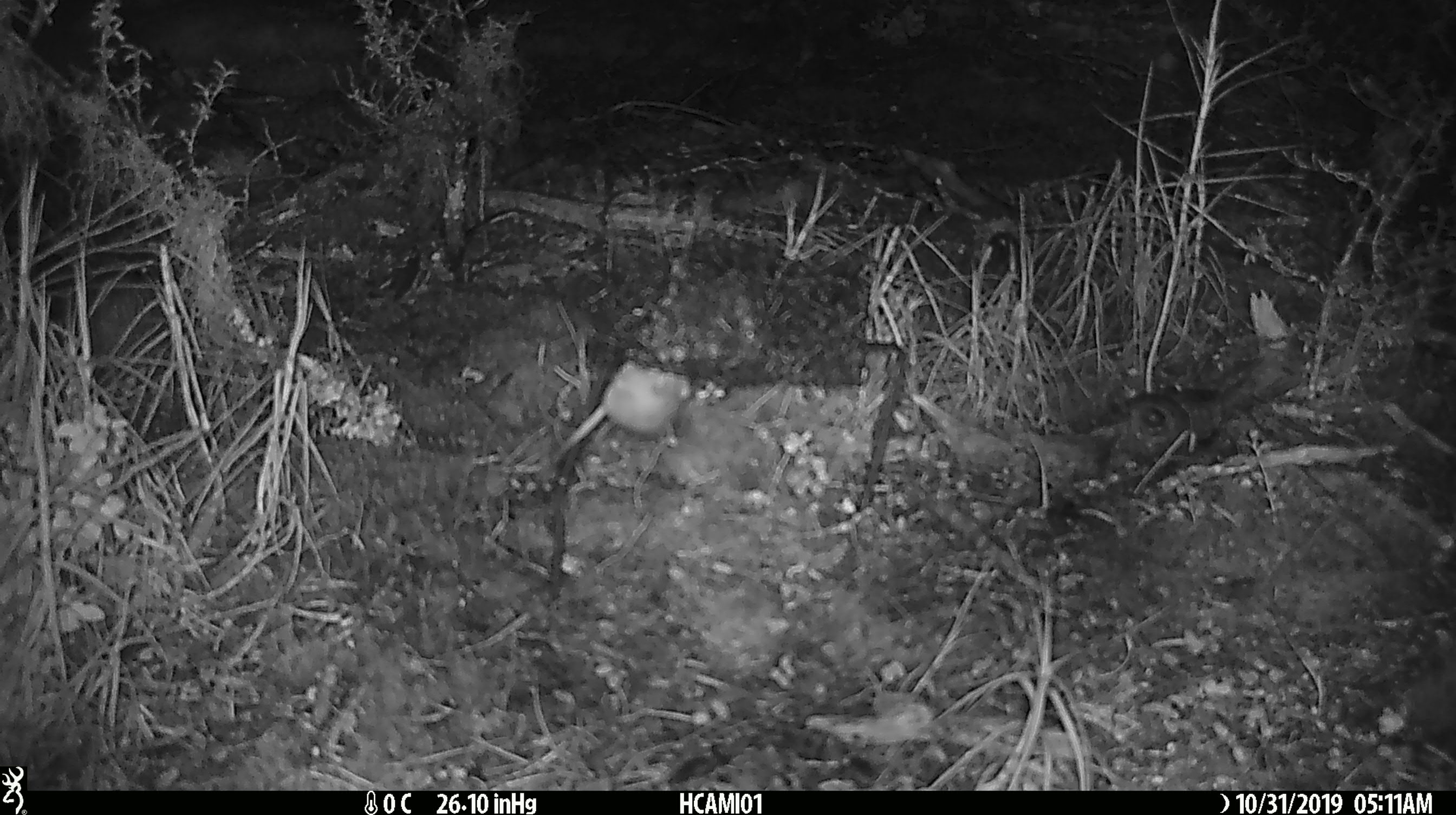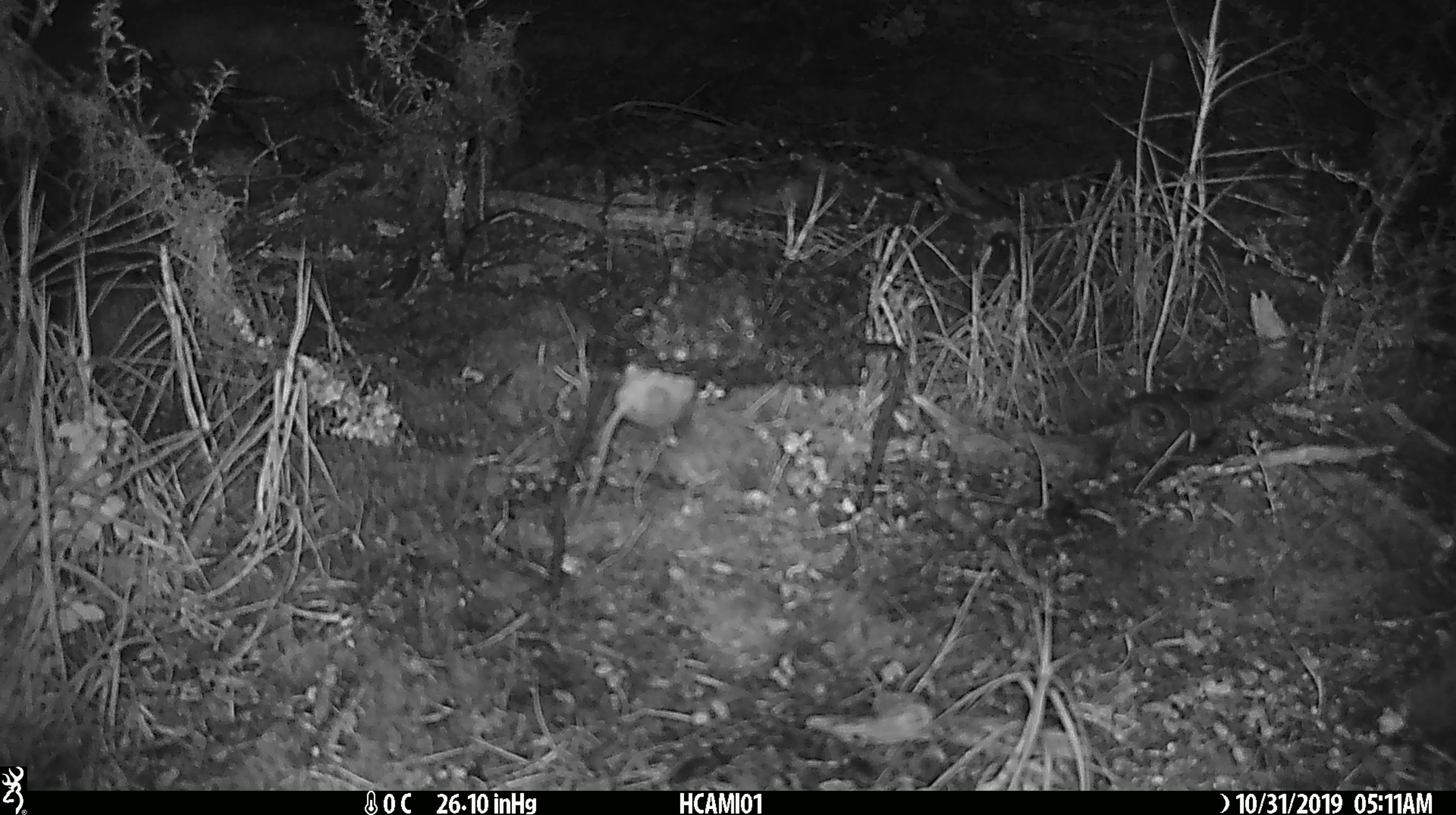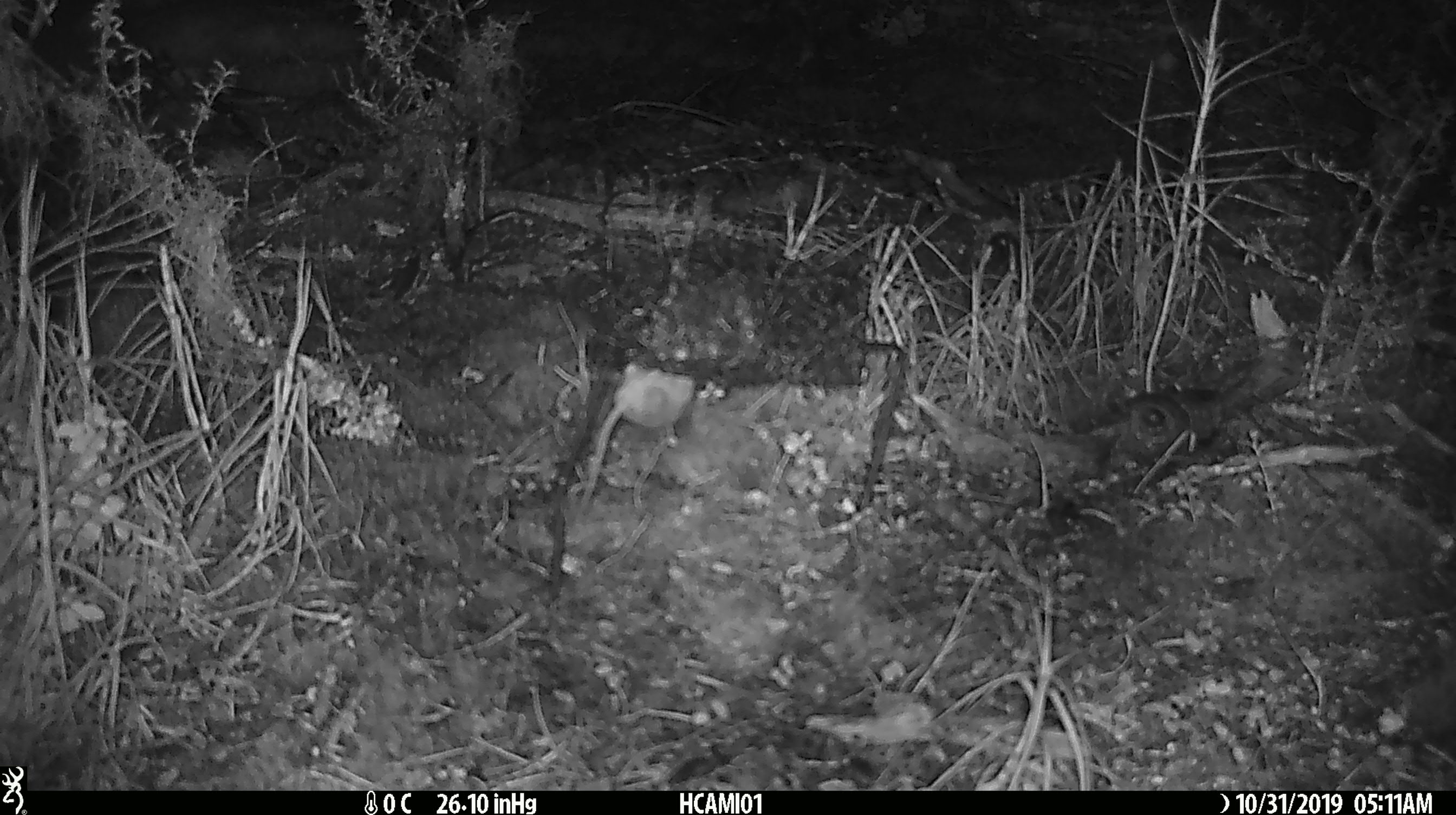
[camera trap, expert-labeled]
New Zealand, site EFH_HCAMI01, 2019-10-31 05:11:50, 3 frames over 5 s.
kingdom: Animalia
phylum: Chordata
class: Mammalia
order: Rodentia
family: Muridae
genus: Mus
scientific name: Mus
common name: mouse